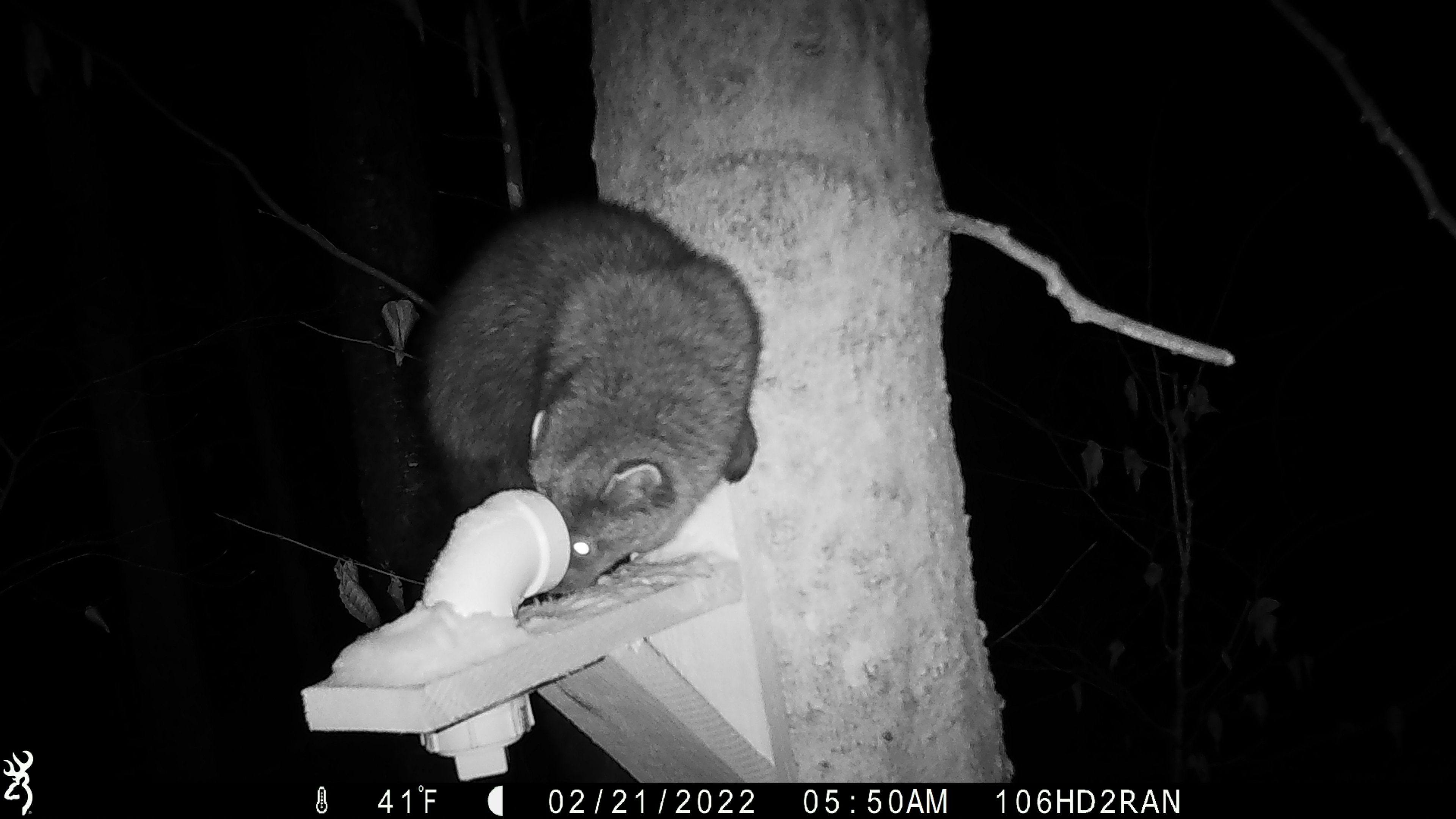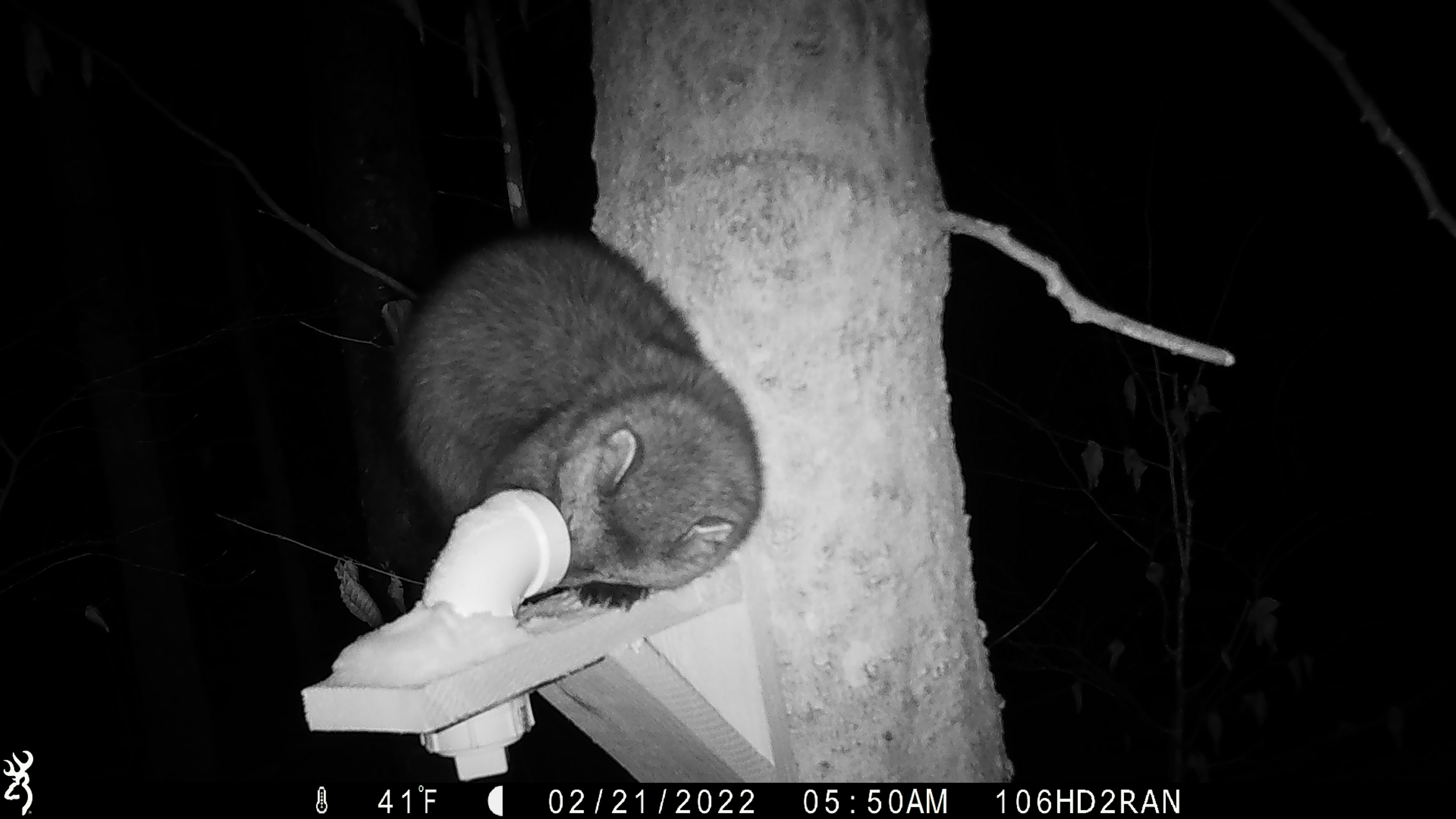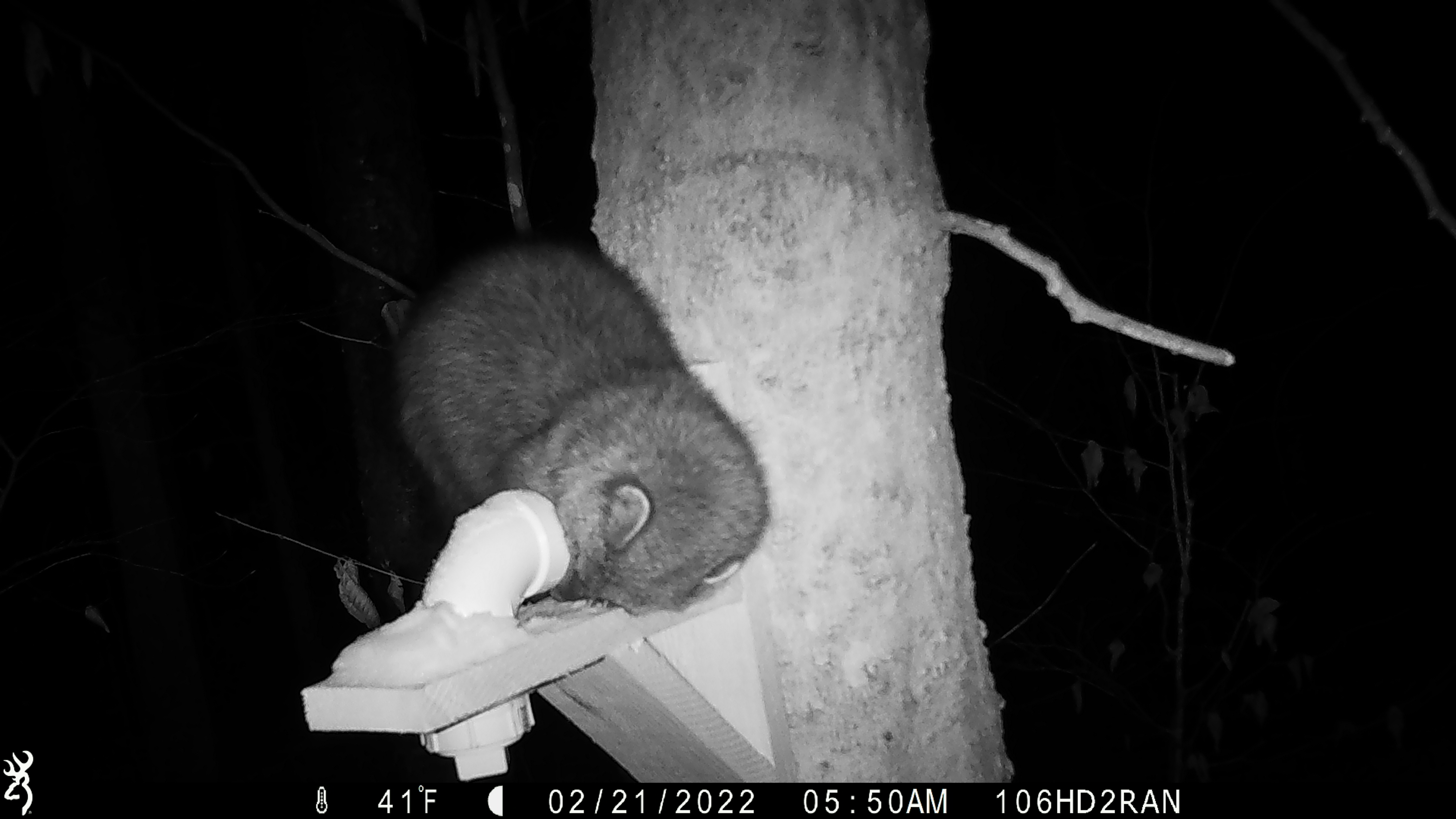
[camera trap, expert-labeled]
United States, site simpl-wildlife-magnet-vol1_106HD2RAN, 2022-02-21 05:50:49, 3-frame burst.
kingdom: Animalia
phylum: Chordata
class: Mammalia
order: Carnivora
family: Mustelidae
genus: Pekania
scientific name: Pekania pennanti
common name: fisher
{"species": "fisher (Pekania pennanti)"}